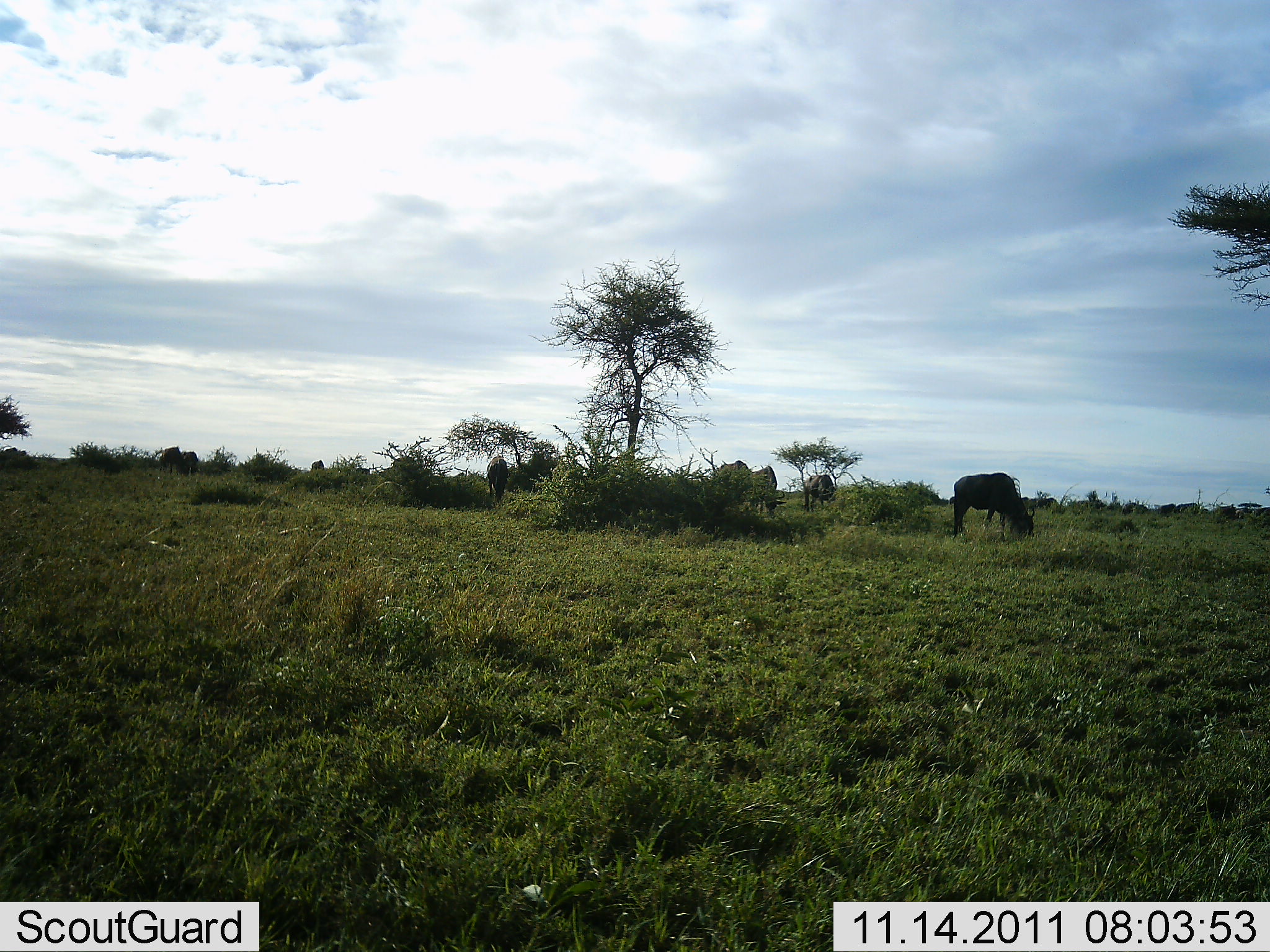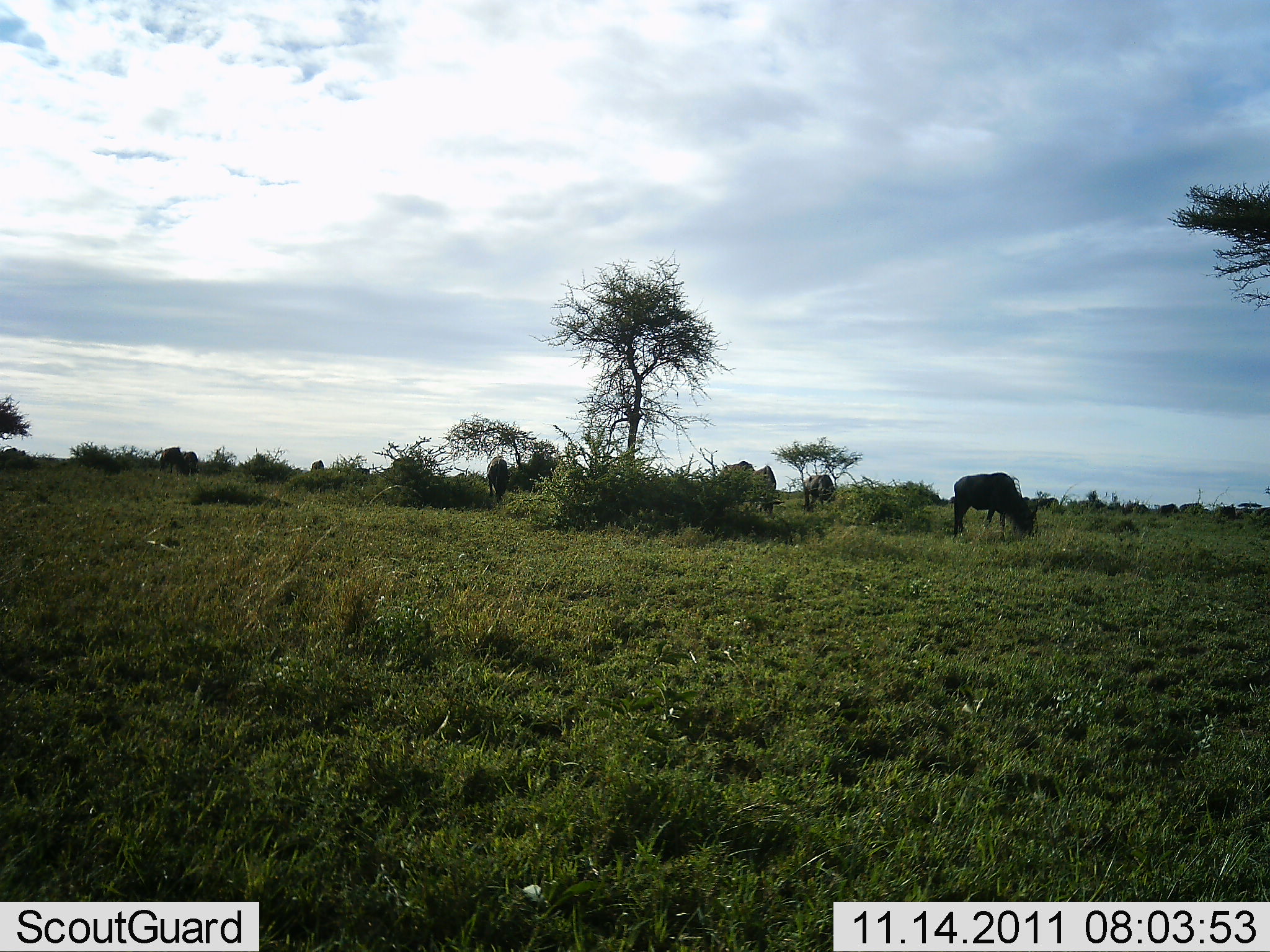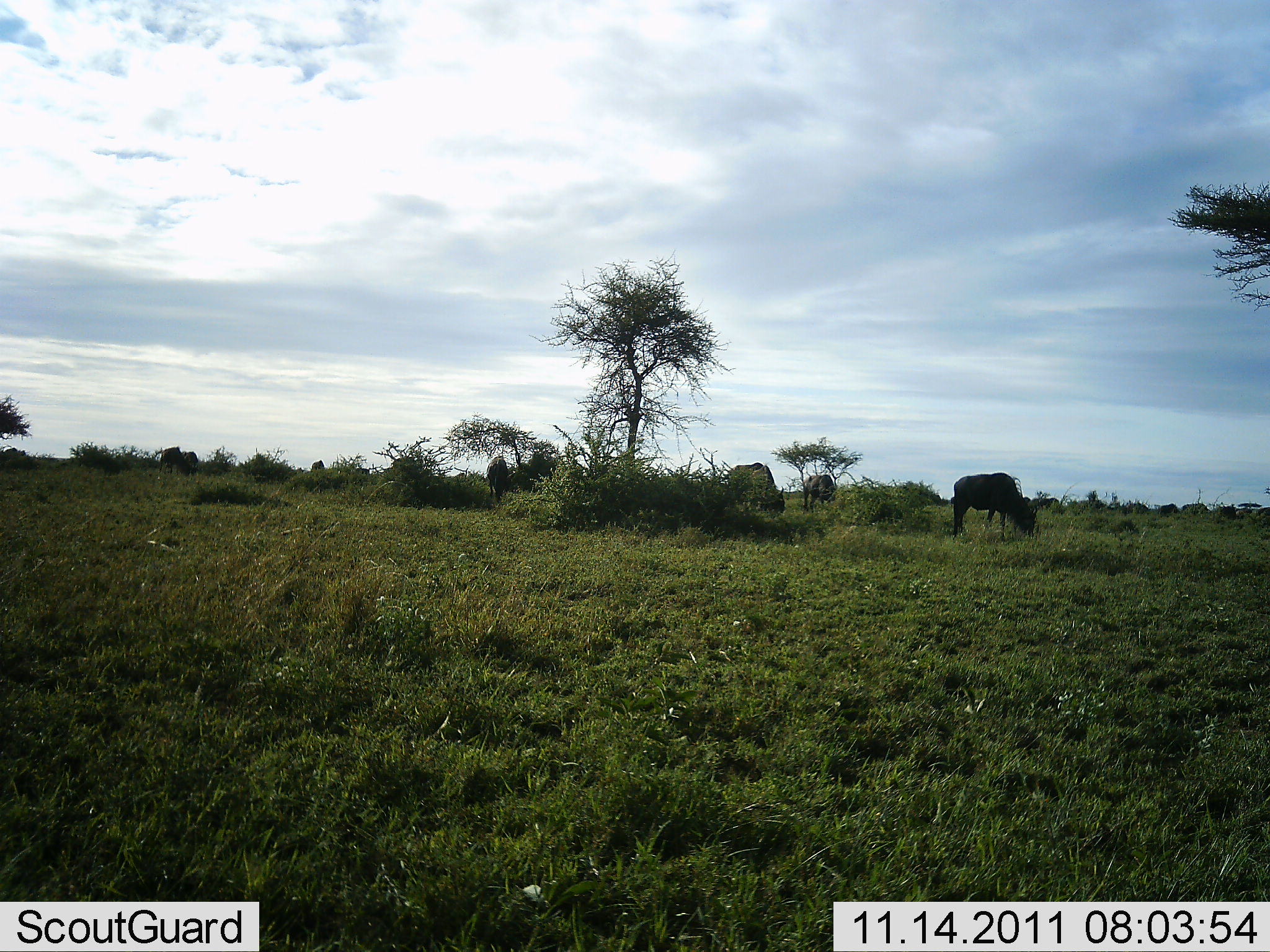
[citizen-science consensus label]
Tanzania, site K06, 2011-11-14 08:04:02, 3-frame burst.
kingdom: Animalia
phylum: Chordata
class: Mammalia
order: Artiodactyla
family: Bovidae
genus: Connochaetes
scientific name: Connochaetes taurinus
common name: blue wildebeest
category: wildebeest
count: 4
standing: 36%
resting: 0%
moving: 0%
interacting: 0%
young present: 0%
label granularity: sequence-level